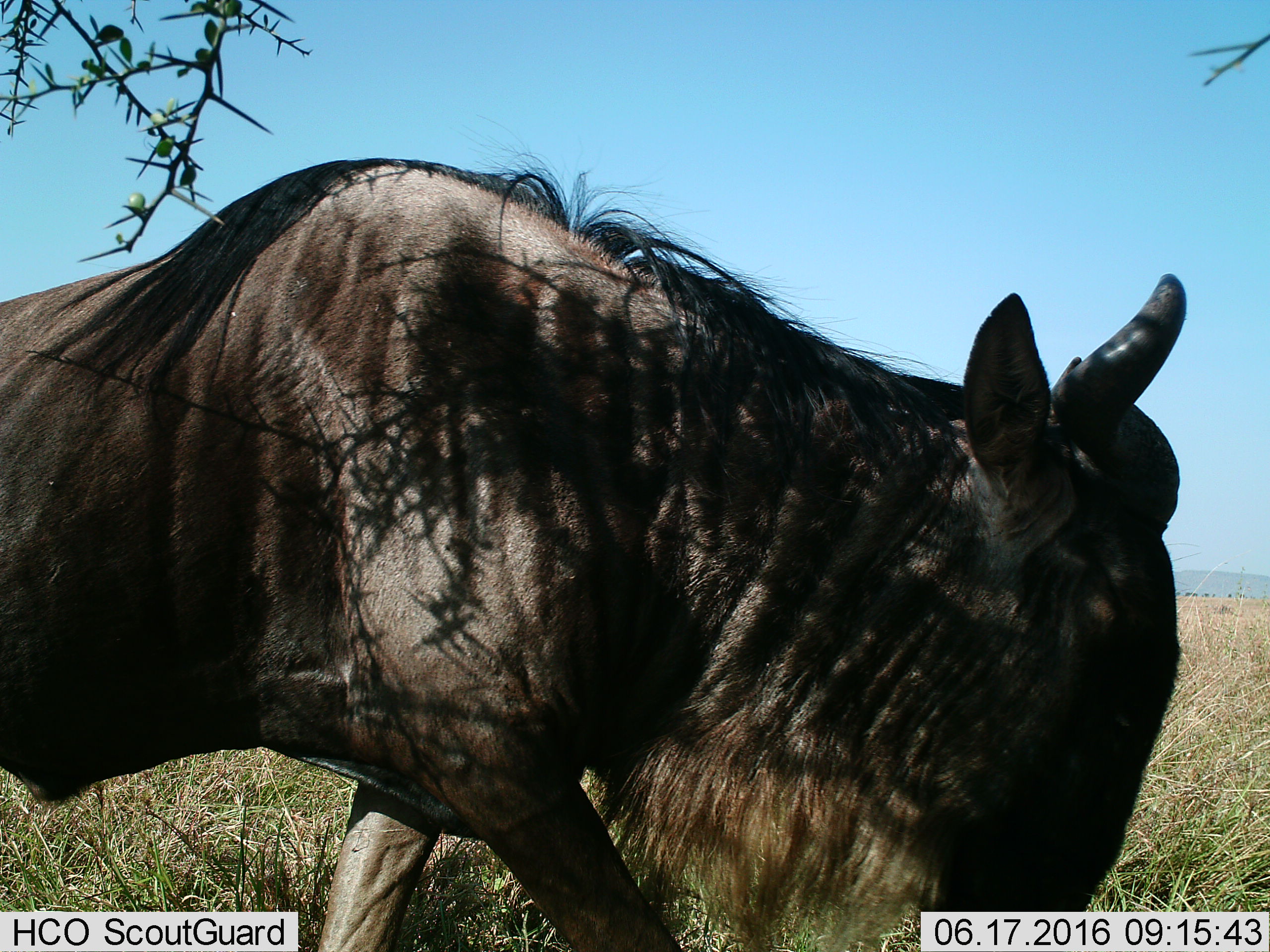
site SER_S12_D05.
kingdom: Animalia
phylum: Chordata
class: Mammalia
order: Artiodactyla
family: Bovidae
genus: Connochaetes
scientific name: Connochaetes taurinus taurinus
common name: blue wildebeest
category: wildebeestblue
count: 1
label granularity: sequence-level